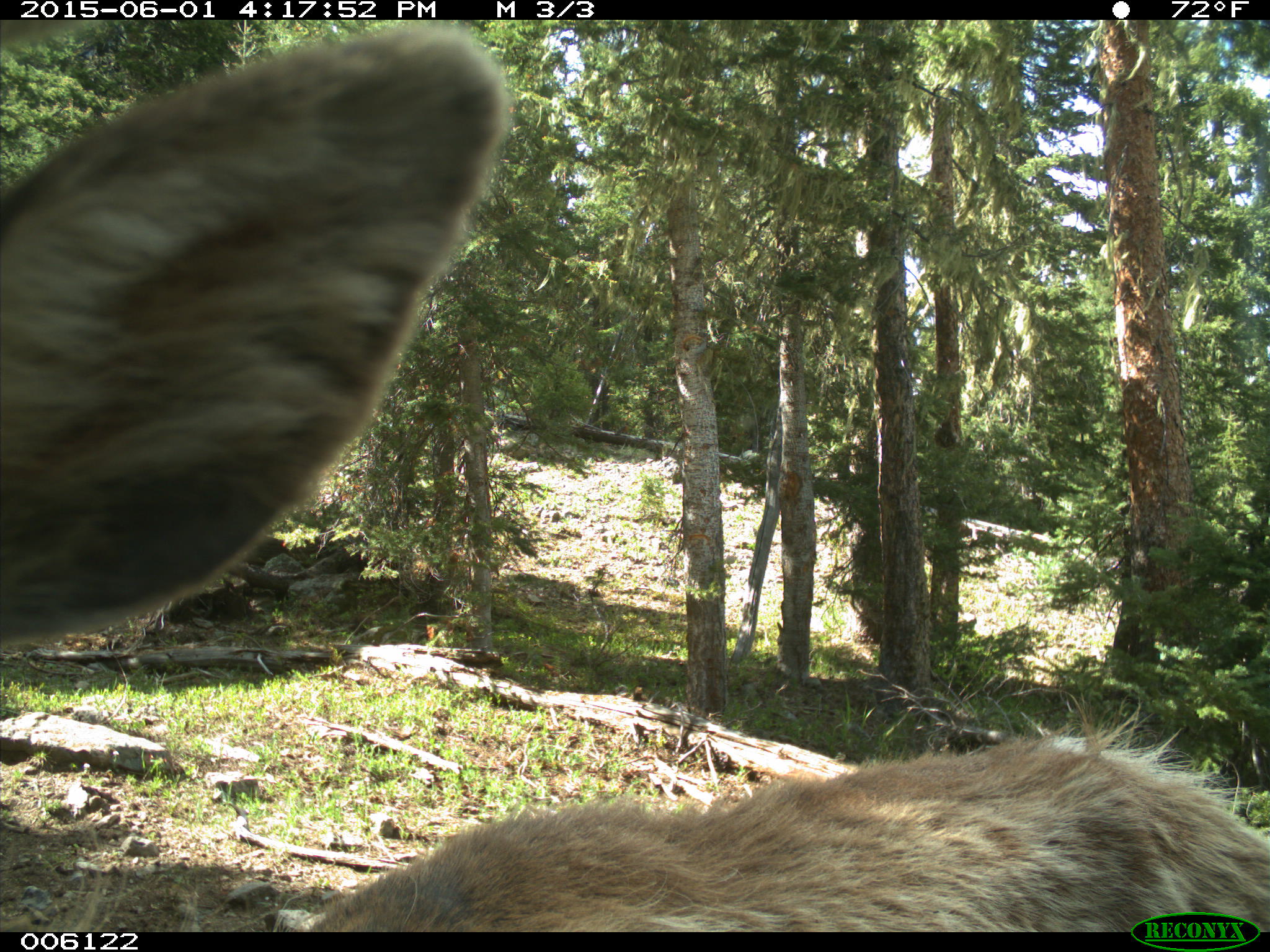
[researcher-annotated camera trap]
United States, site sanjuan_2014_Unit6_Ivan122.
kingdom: Animalia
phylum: Chordata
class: Mammalia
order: Artiodactyla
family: Cervidae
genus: Cervus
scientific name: Cervus elaphus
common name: red deer